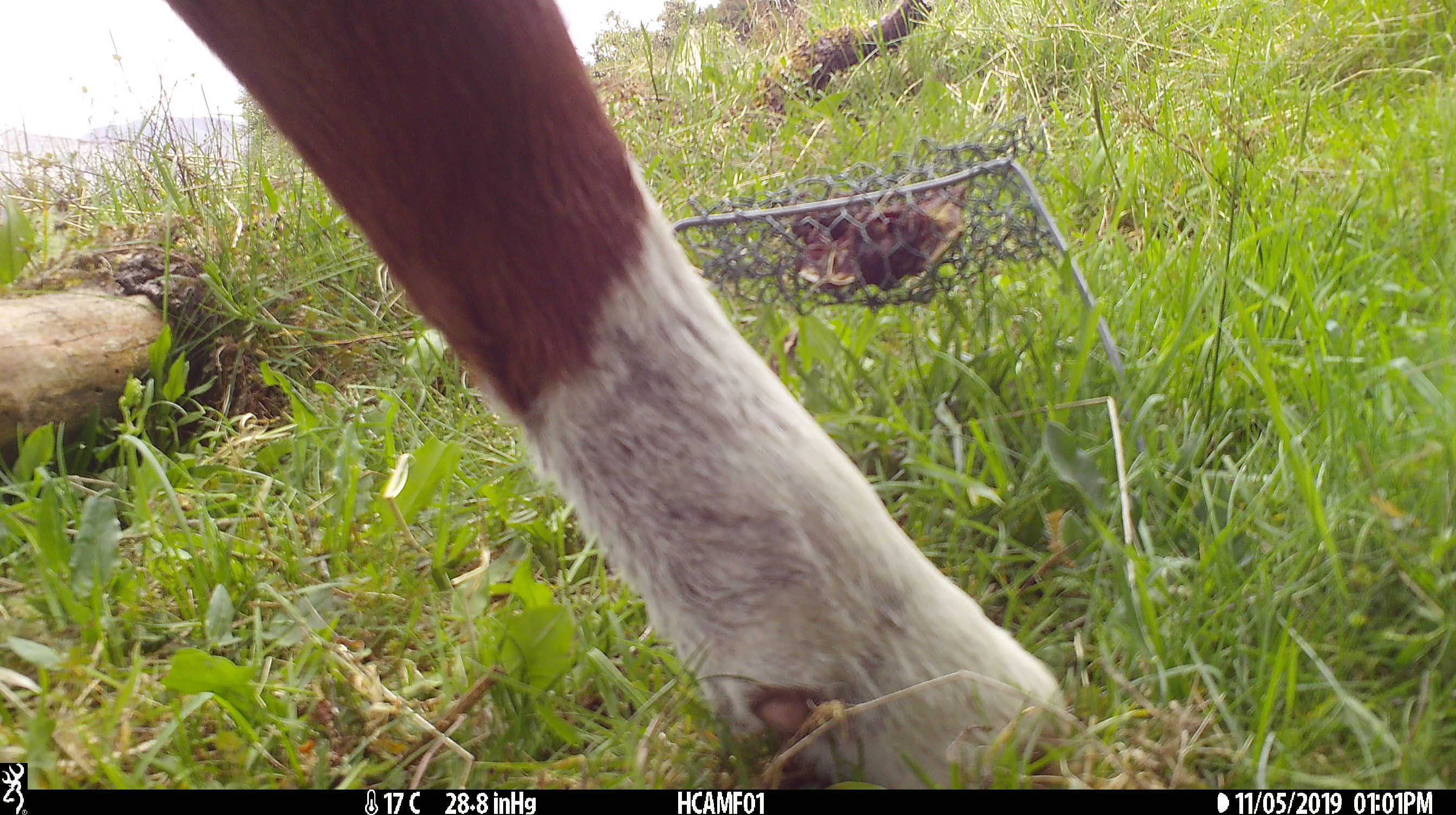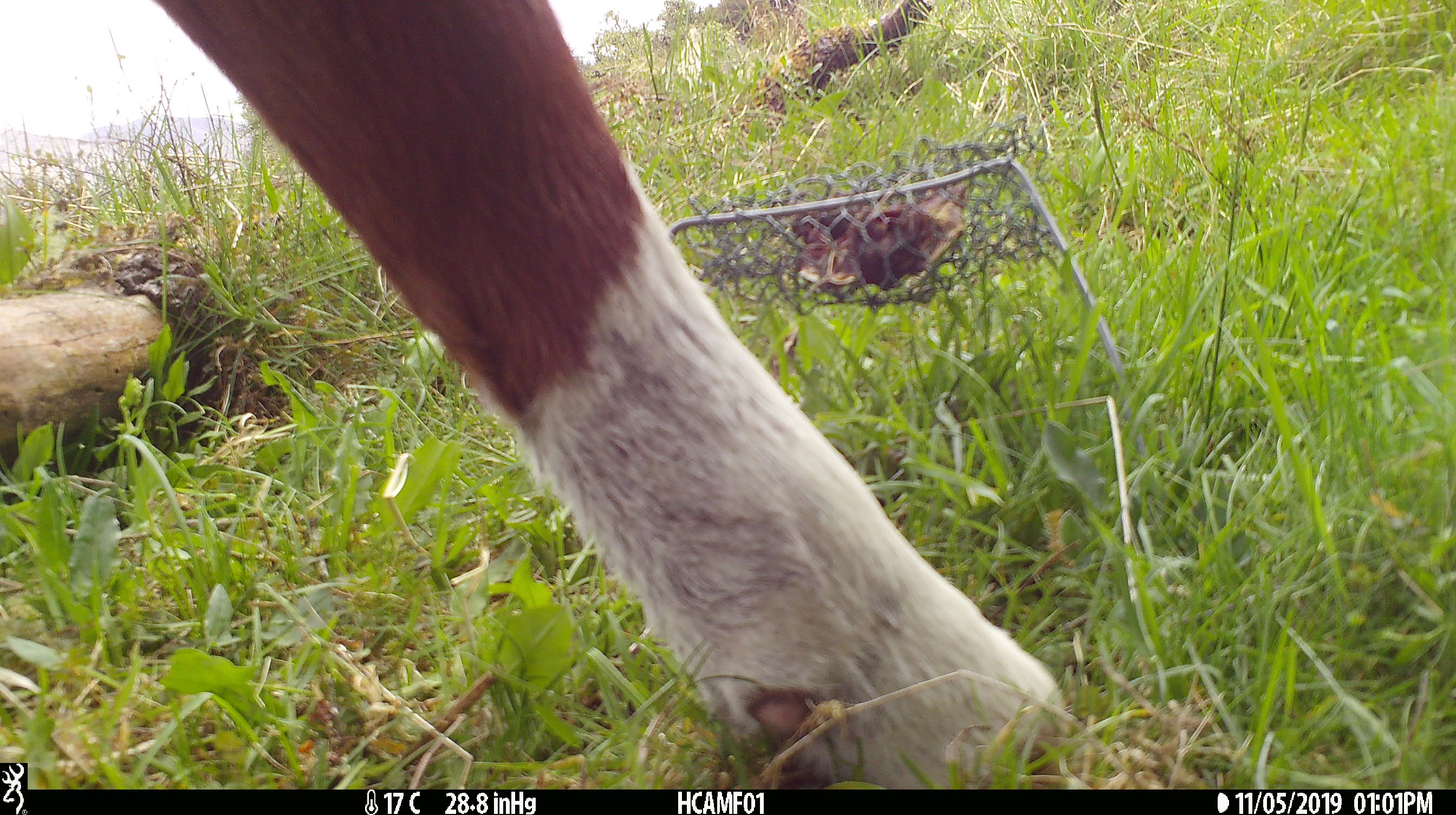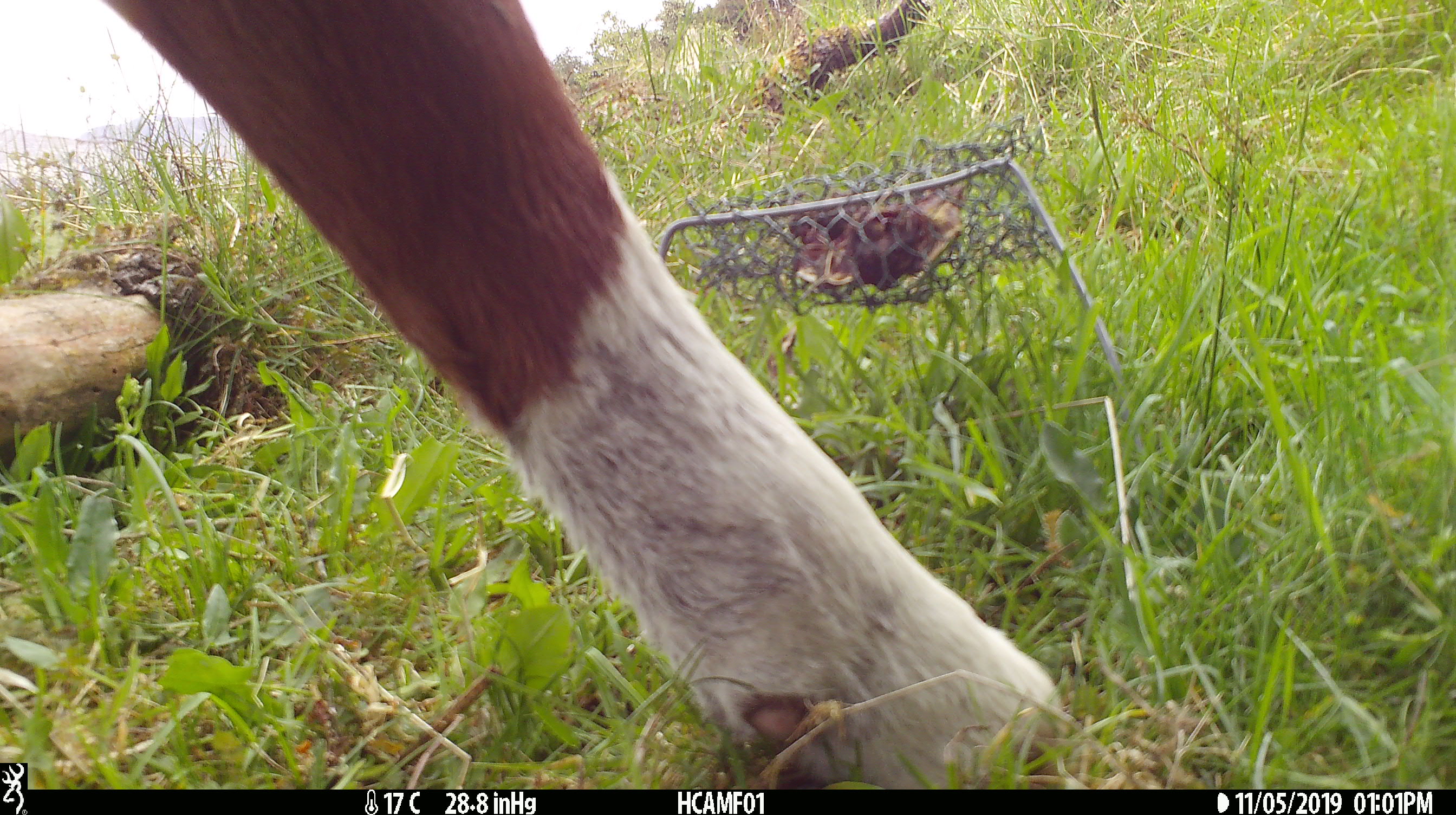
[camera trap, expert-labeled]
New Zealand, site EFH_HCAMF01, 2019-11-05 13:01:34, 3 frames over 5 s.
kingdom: Animalia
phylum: Chordata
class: Mammalia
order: Artiodactyla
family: Bovidae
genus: Bos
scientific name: Bos taurus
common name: domestic cow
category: cow